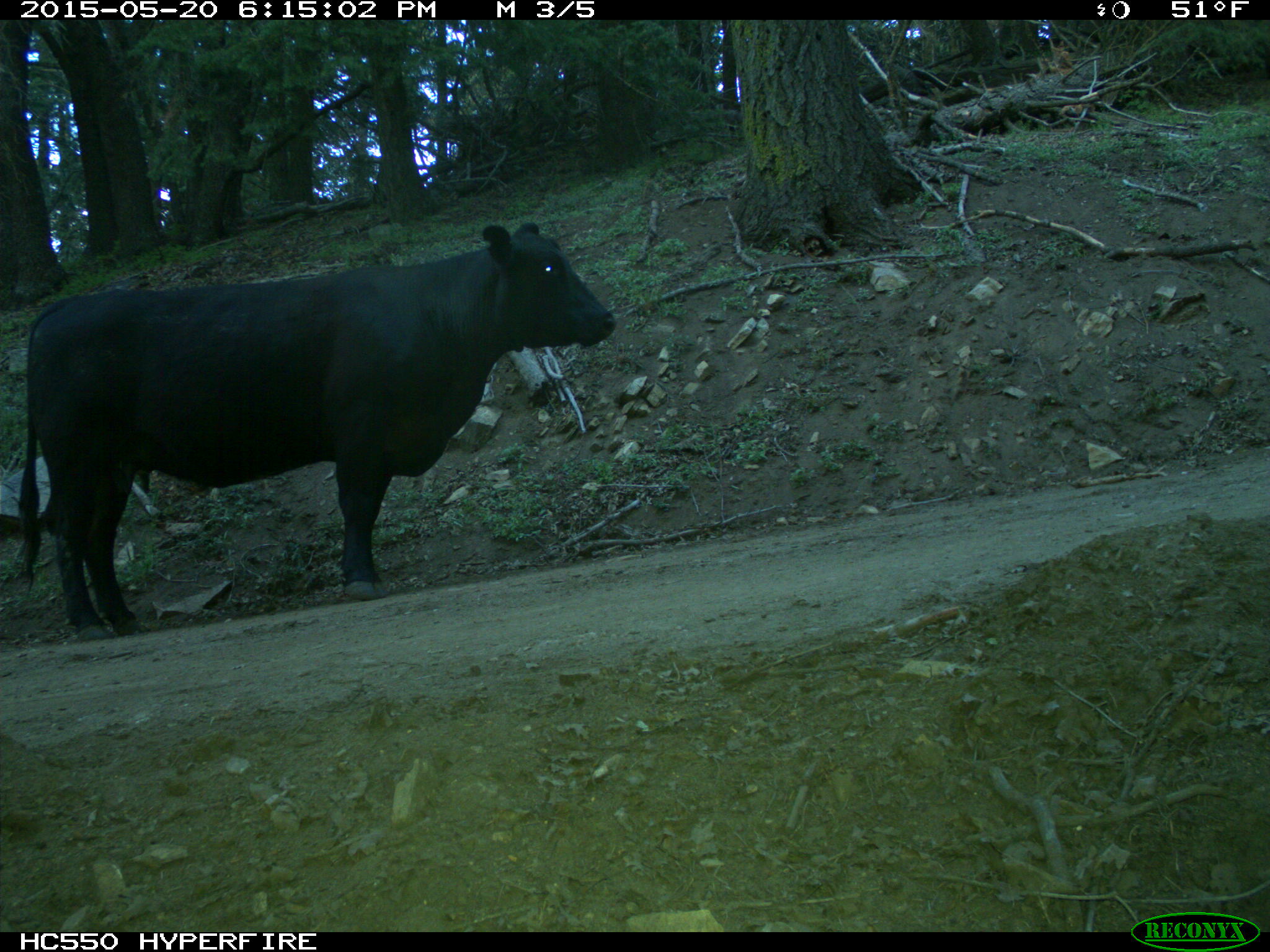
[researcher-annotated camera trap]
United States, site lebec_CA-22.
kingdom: Animalia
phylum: Chordata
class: Mammalia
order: Artiodactyla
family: Bovidae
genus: Bos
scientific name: Bos taurus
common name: domestic cow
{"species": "Bos taurus (domestic cow)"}